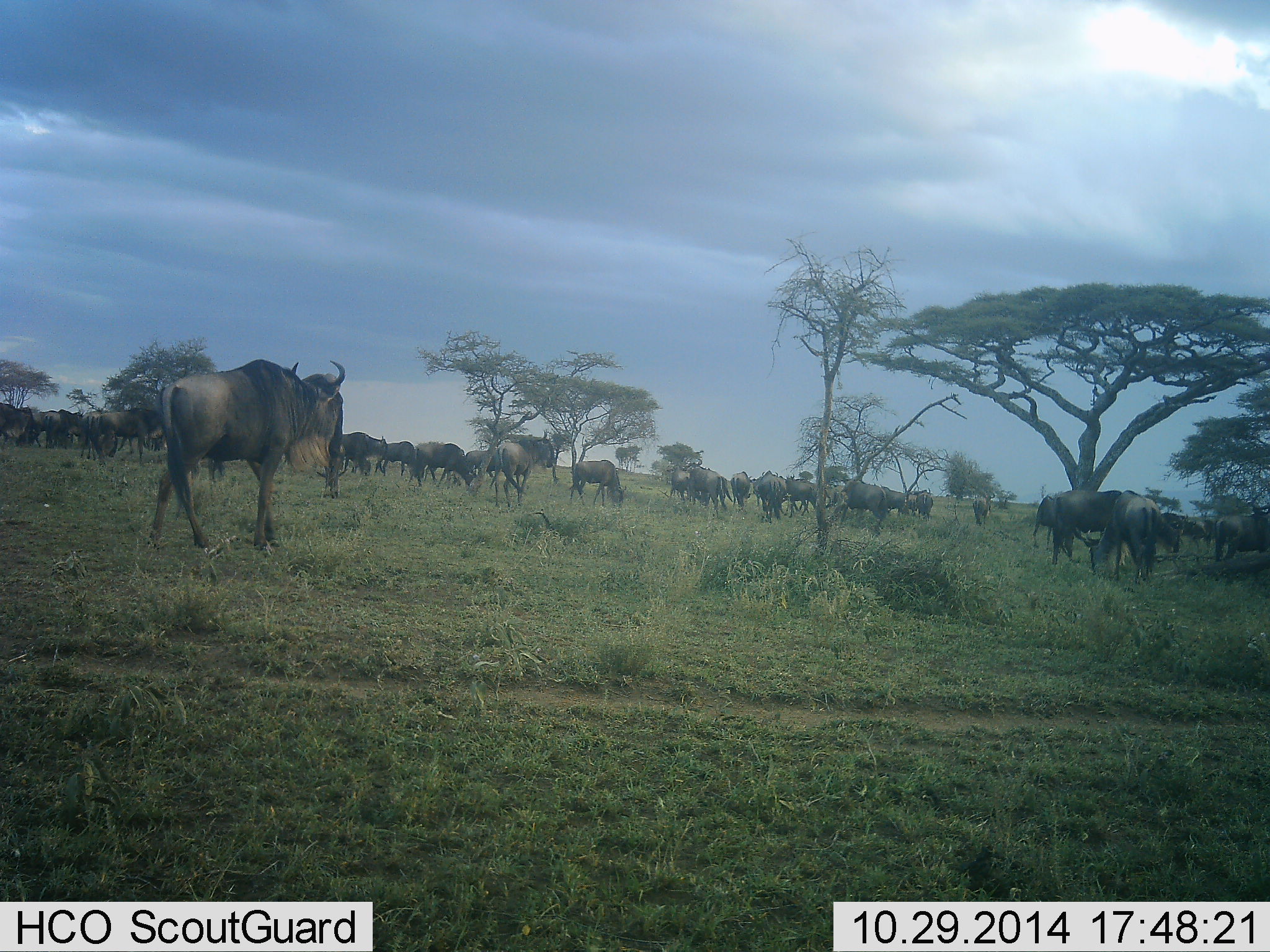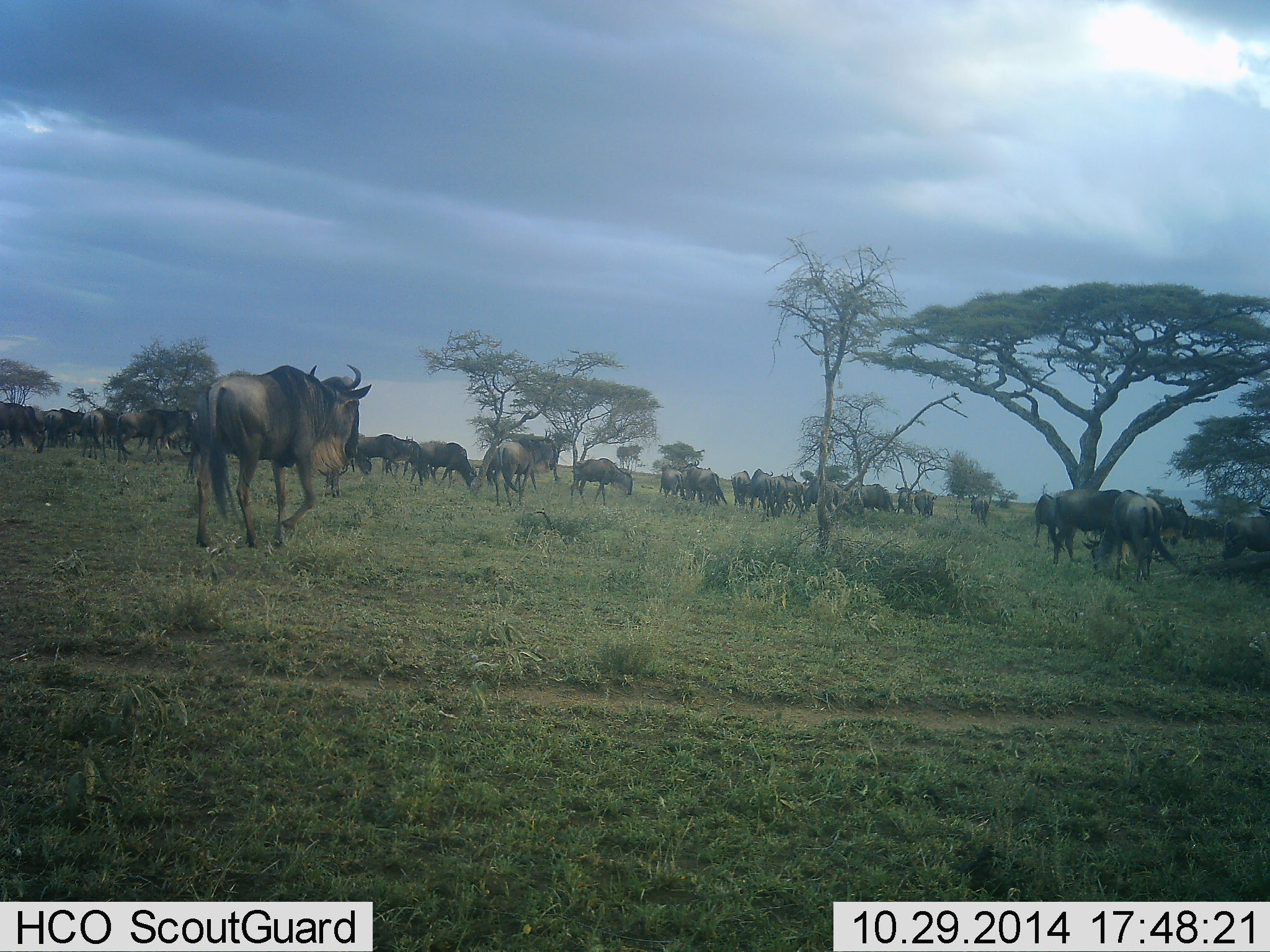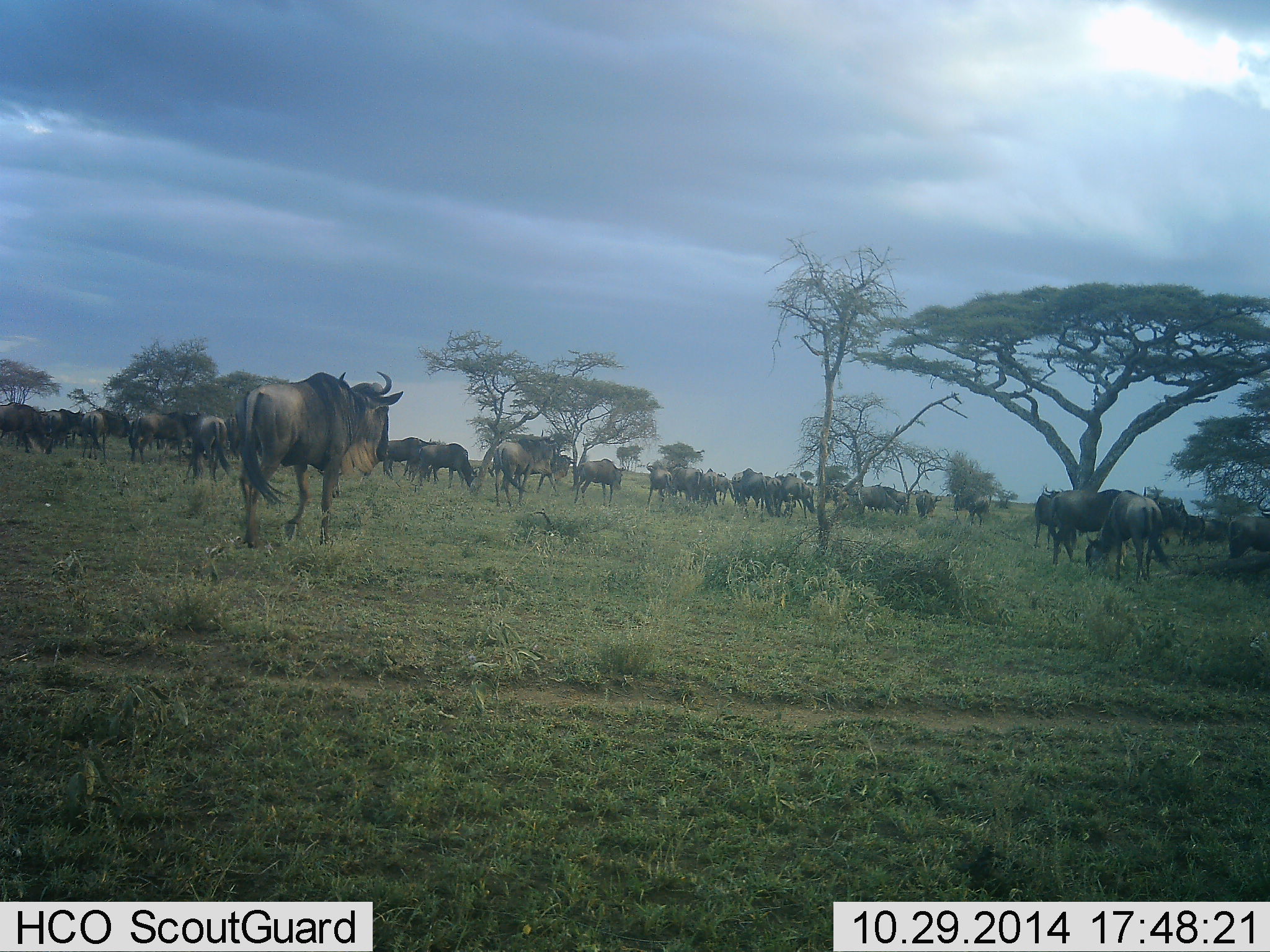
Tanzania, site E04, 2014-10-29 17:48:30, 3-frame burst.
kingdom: Animalia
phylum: Chordata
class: Mammalia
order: Artiodactyla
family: Bovidae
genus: Connochaetes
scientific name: Connochaetes taurinus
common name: blue wildebeest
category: wildebeest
Wildebeest (blue wildebeest) (Connochaetes taurinus), count 11-50. Behavior (volunteer vote fractions): standing 20%, resting 0%, moving 90%, interacting 10%. Young present (vote fraction): 0%. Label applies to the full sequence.